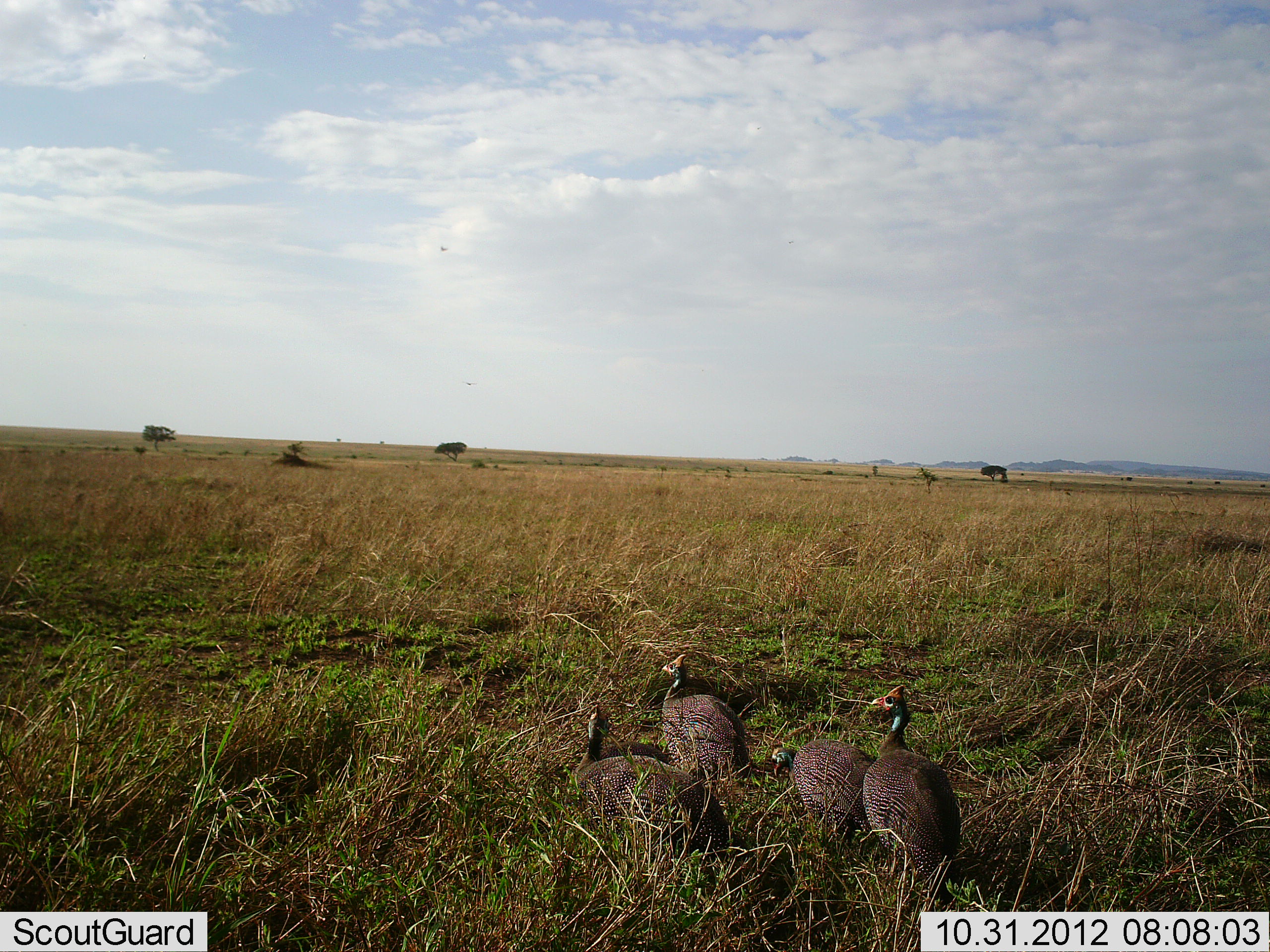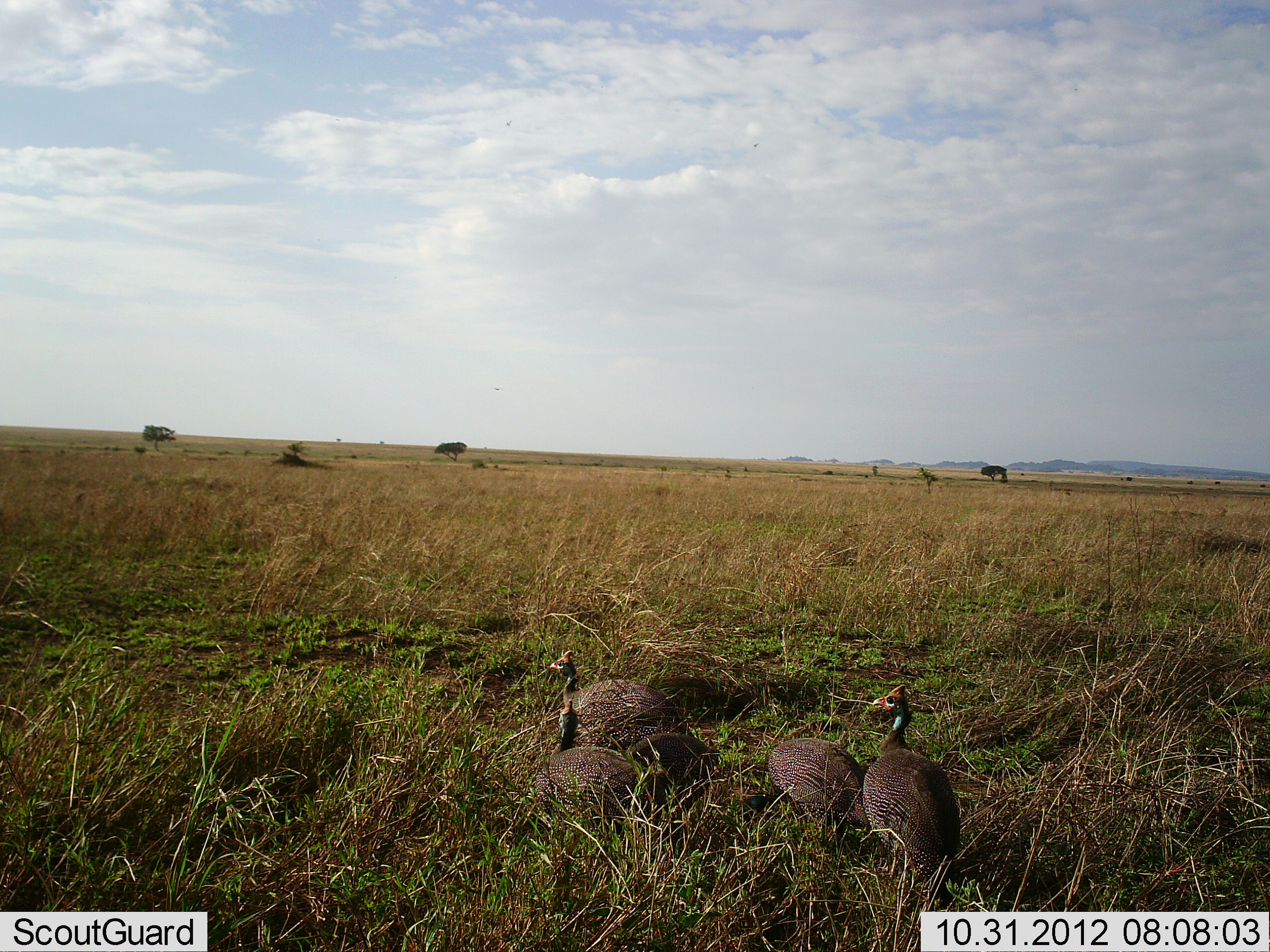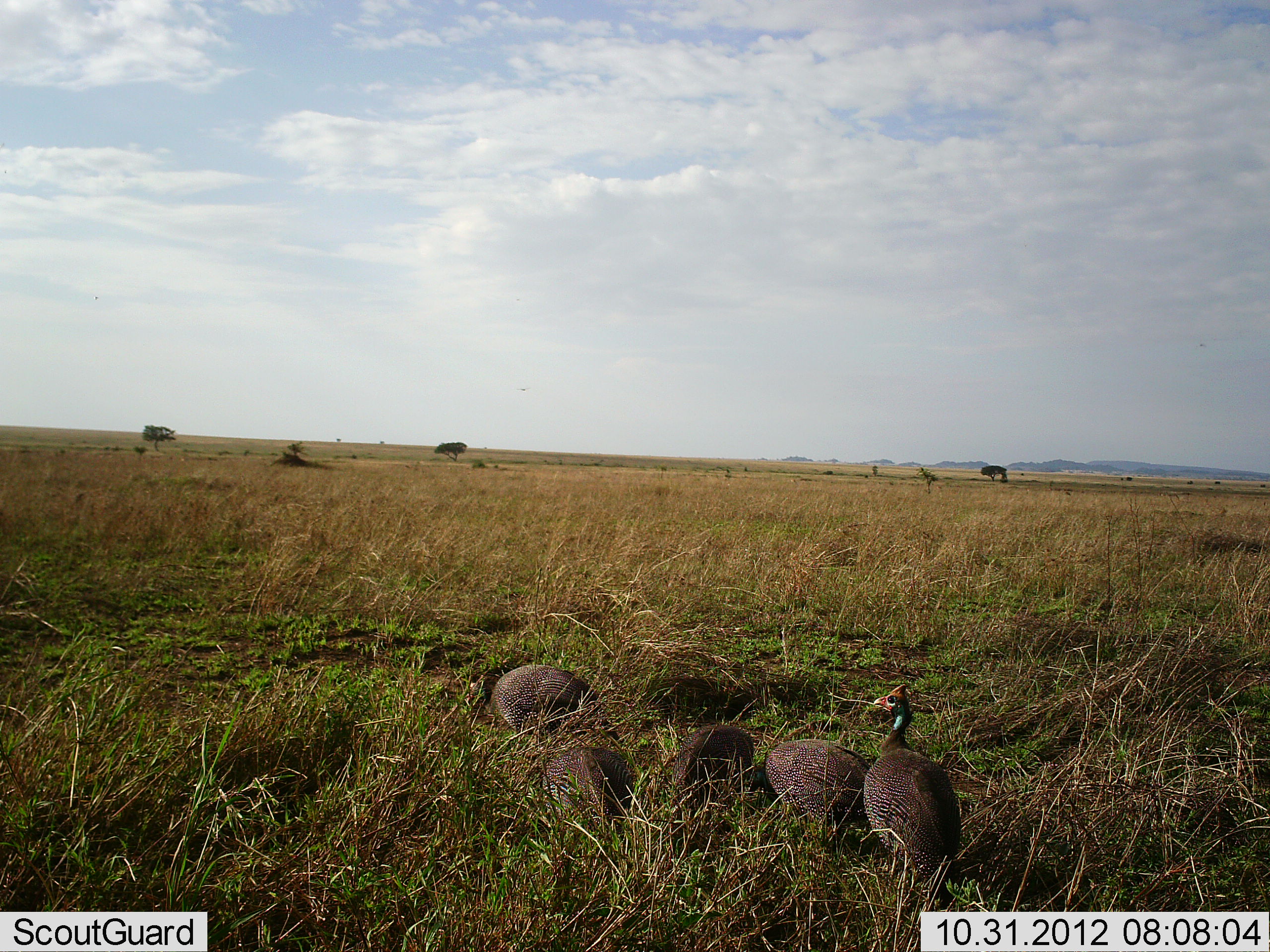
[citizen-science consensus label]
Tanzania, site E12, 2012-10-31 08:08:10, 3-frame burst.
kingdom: Animalia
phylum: Chordata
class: Aves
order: Galliformes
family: Numididae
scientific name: Numididae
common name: guinea fowl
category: guineafowl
Guineafowl (guinea fowl) (Numididae), count 5. Behavior (volunteer vote fractions): standing 60%, resting 0%, moving 90%, interacting 0%. Young present (vote fraction): 0%. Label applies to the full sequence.